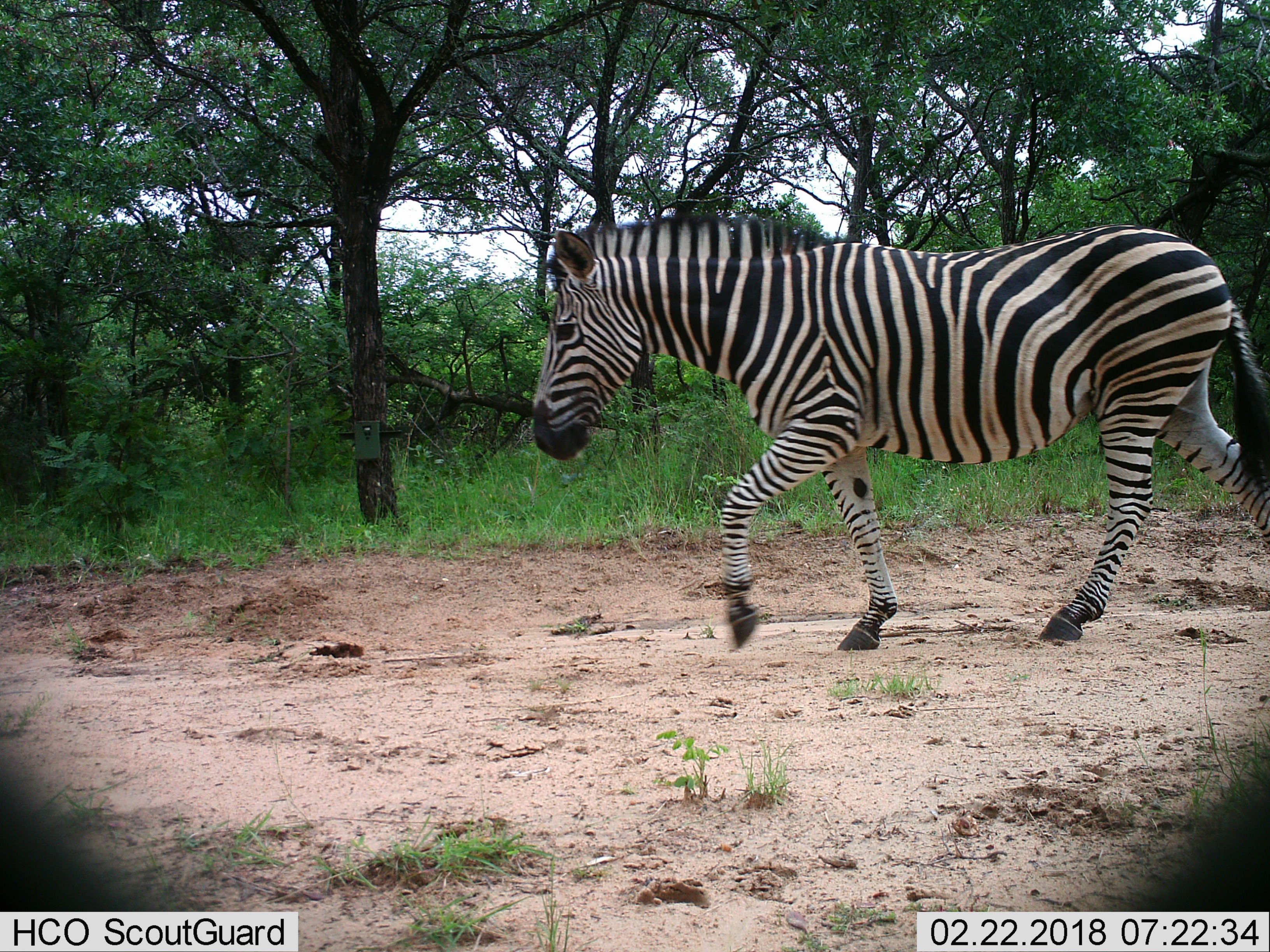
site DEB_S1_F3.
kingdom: Animalia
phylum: Chordata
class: Mammalia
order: Perissodactyla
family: Equidae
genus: Equus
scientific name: Equus quagga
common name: plains zebra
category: zebraplains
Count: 1.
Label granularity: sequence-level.